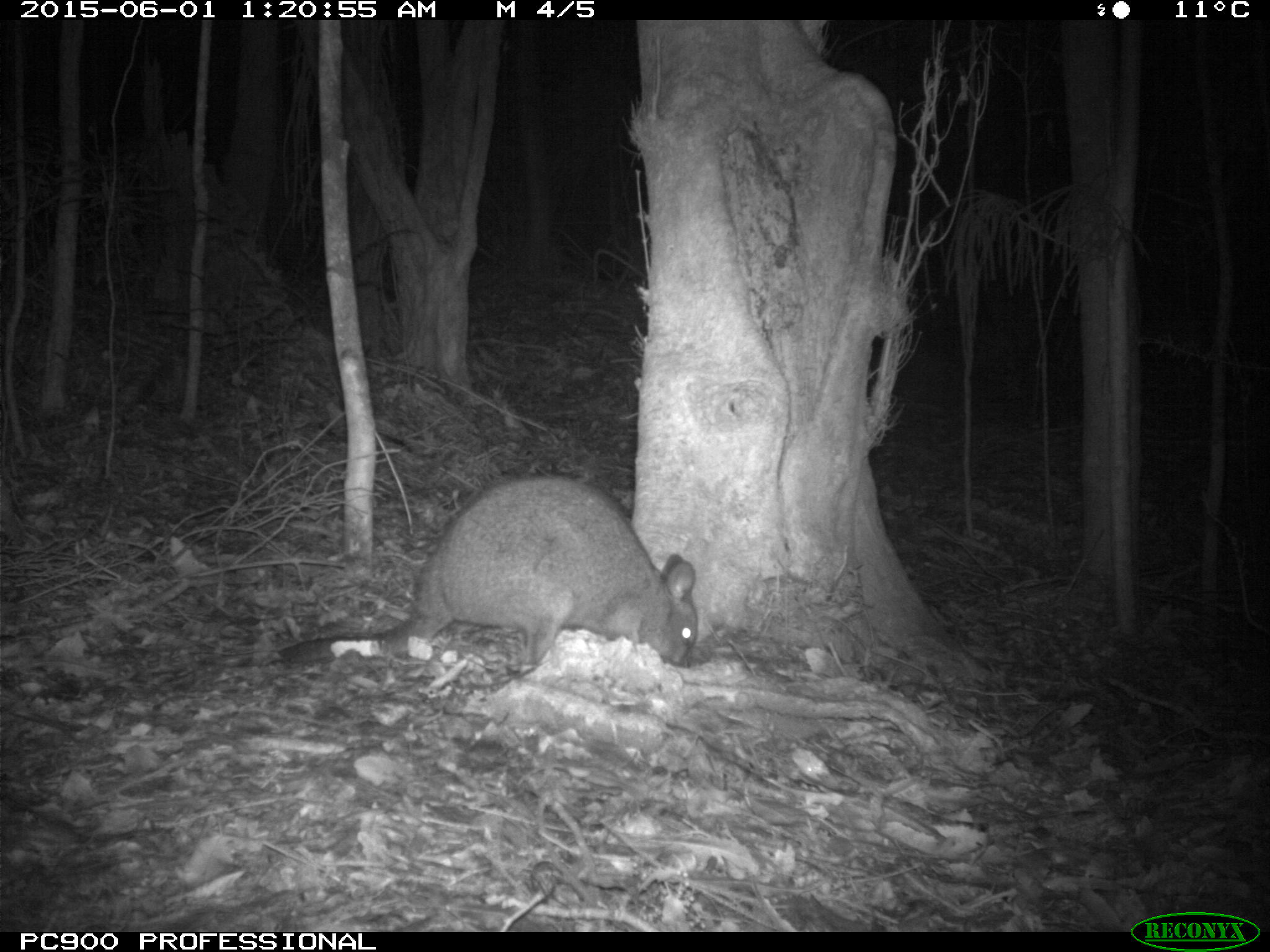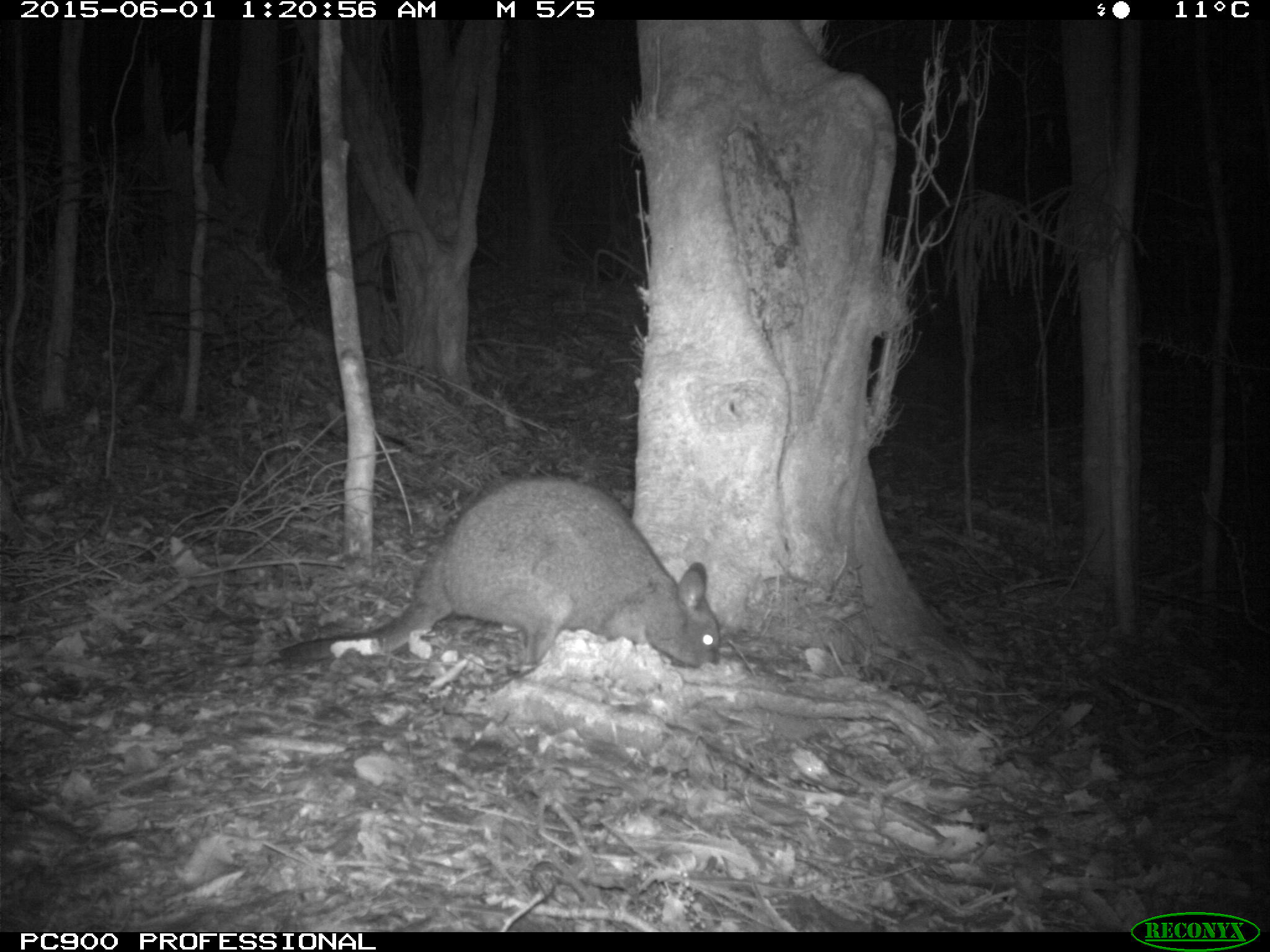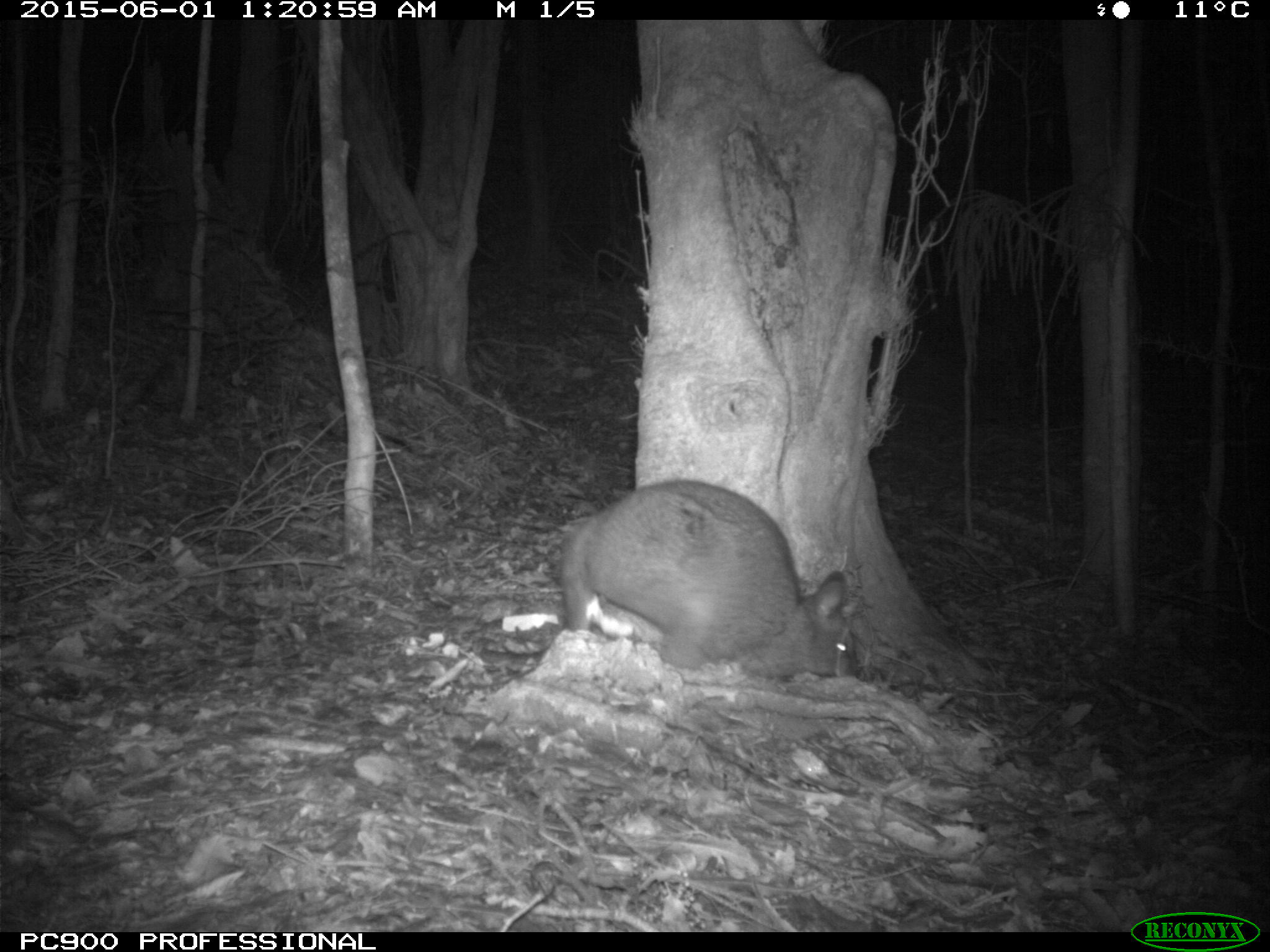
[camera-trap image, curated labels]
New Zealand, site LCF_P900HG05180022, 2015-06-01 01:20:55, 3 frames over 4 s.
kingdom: Animalia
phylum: Chordata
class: Mammalia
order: Diprotodontia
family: Macropodidae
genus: Notamacropus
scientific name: Notamacropus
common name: wallaby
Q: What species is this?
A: Wallaby (Notamacropus).